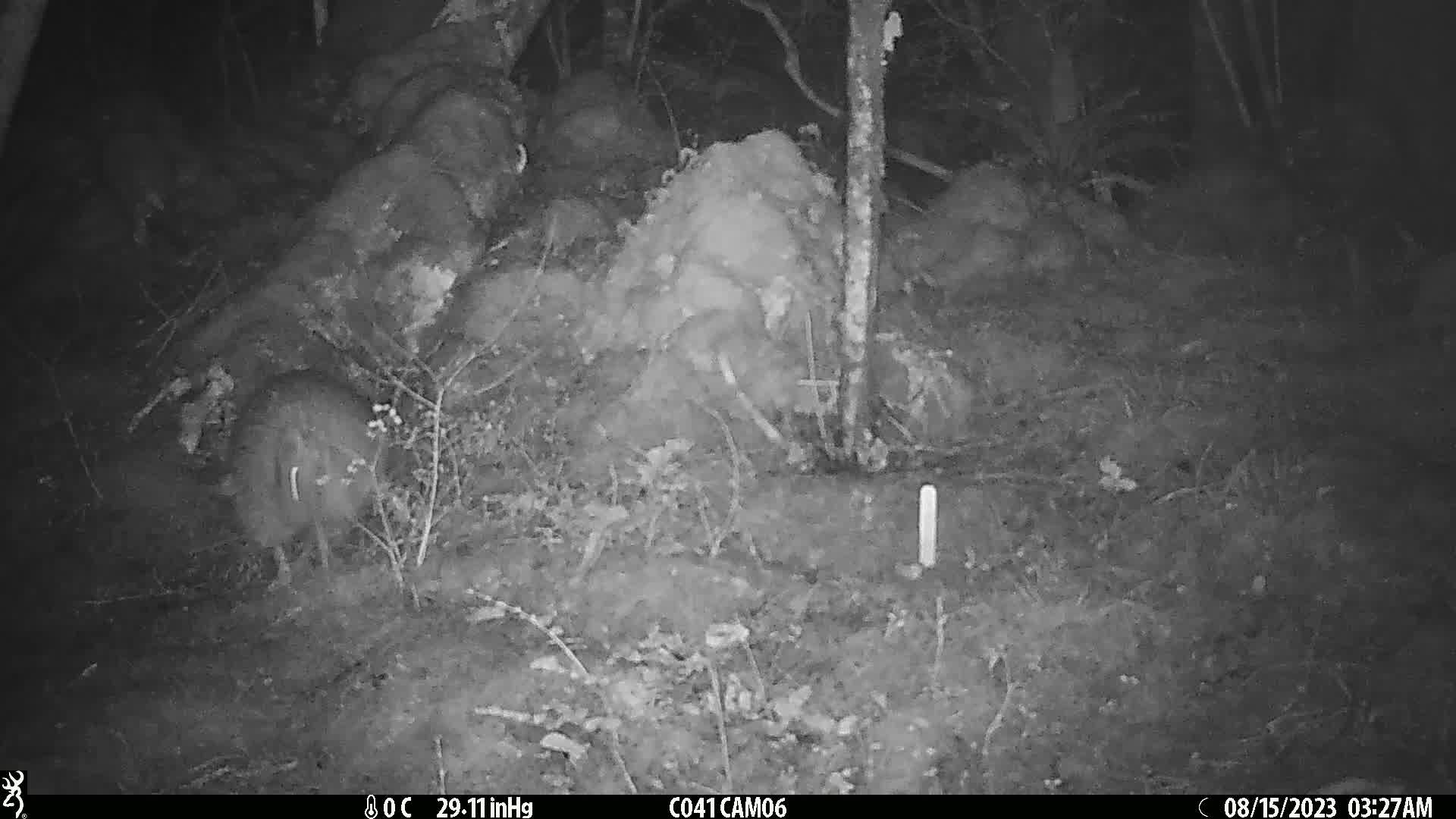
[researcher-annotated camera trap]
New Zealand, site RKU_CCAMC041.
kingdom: Animalia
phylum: Chordata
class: Aves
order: Apterygiformes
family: Apterygidae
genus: Apteryx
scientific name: Apteryx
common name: kiwi